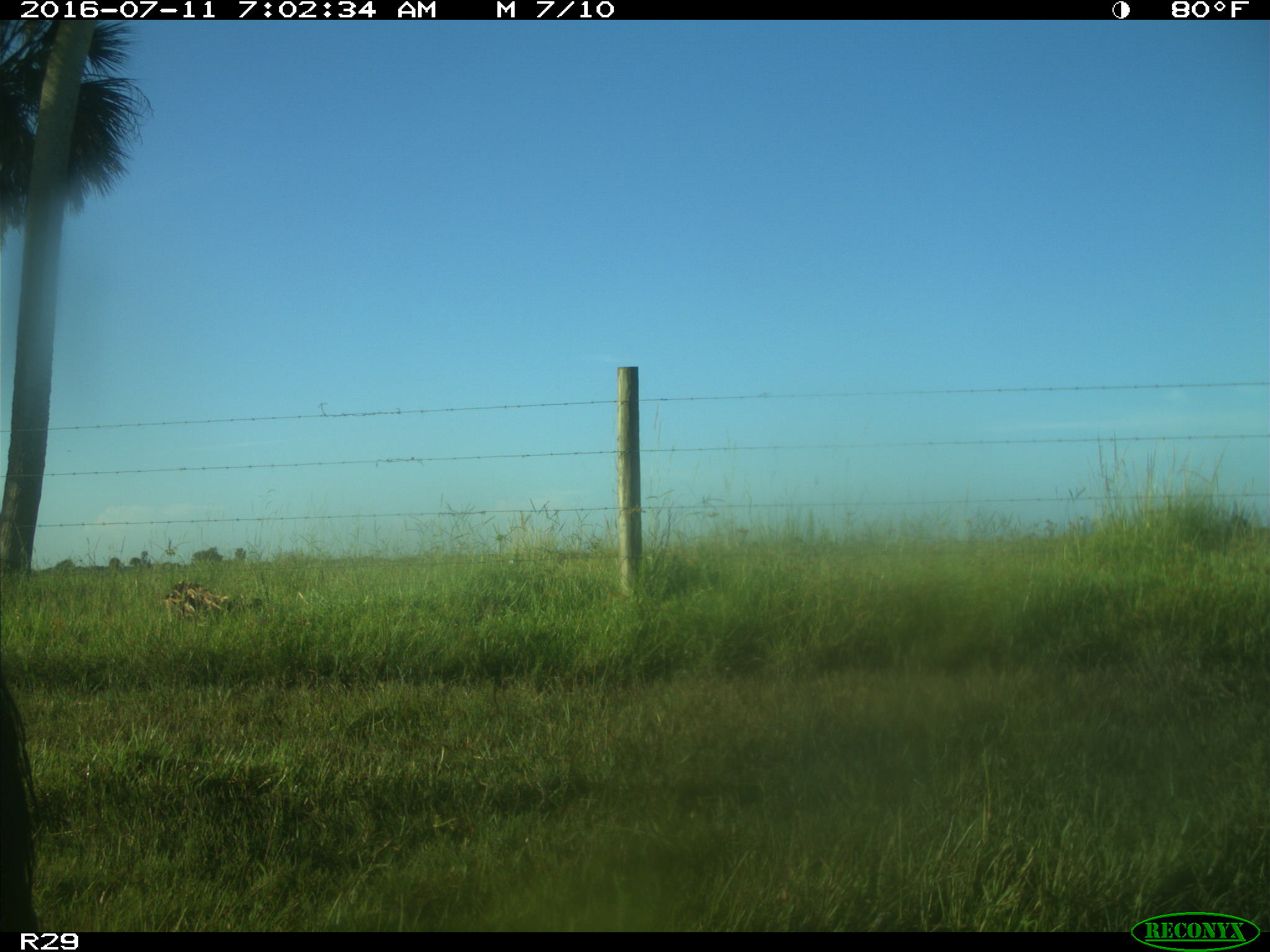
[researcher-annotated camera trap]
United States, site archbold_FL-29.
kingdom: Animalia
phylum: Chordata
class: Mammalia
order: Artiodactyla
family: Bovidae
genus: Bos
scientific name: Bos taurus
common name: domestic cow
Bos taurus (domestic cow).